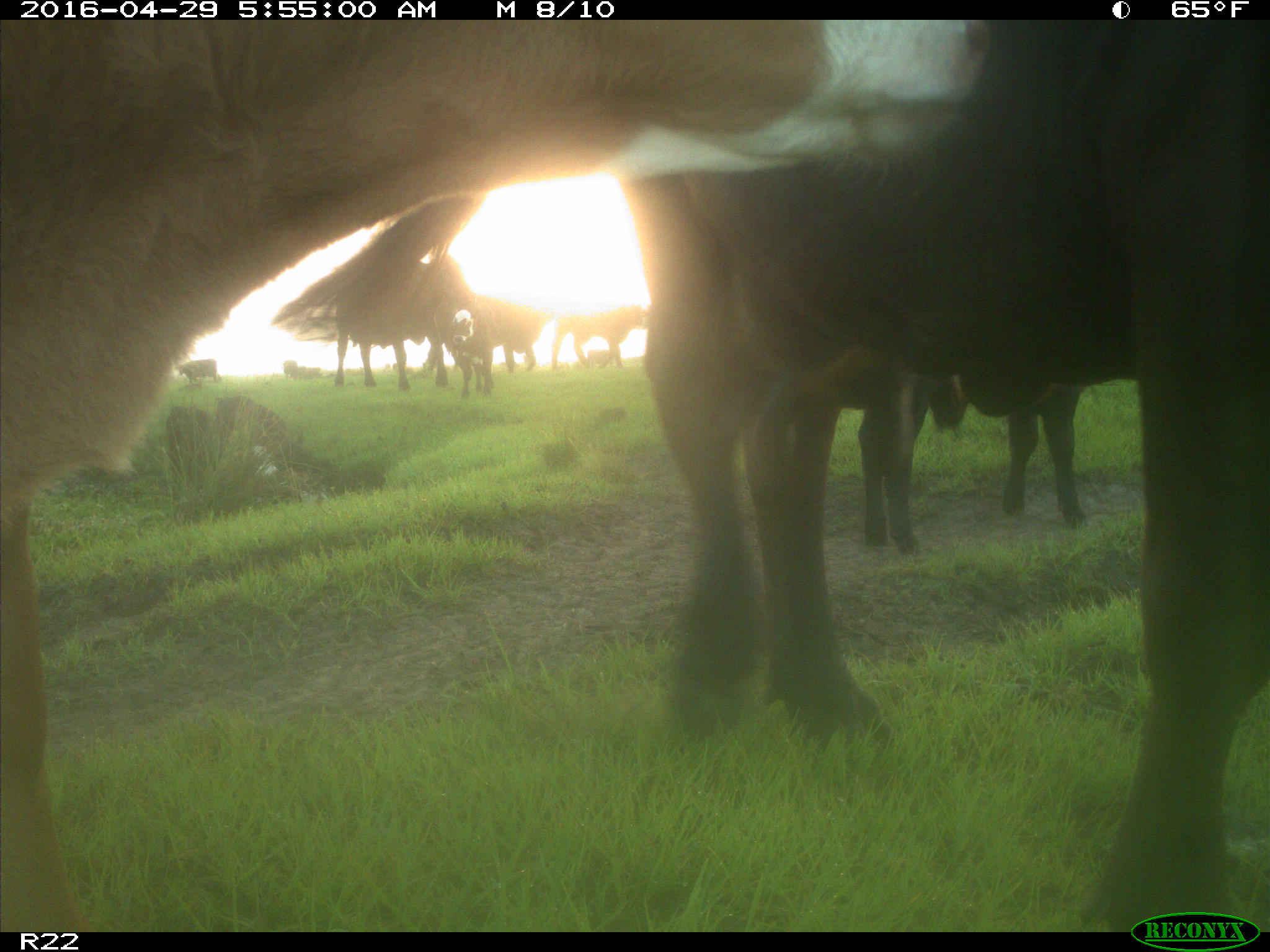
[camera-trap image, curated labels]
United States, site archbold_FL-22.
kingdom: Animalia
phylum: Chordata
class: Mammalia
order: Artiodactyla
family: Bovidae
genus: Bos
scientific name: Bos taurus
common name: domestic cow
Bos taurus (domestic cow).